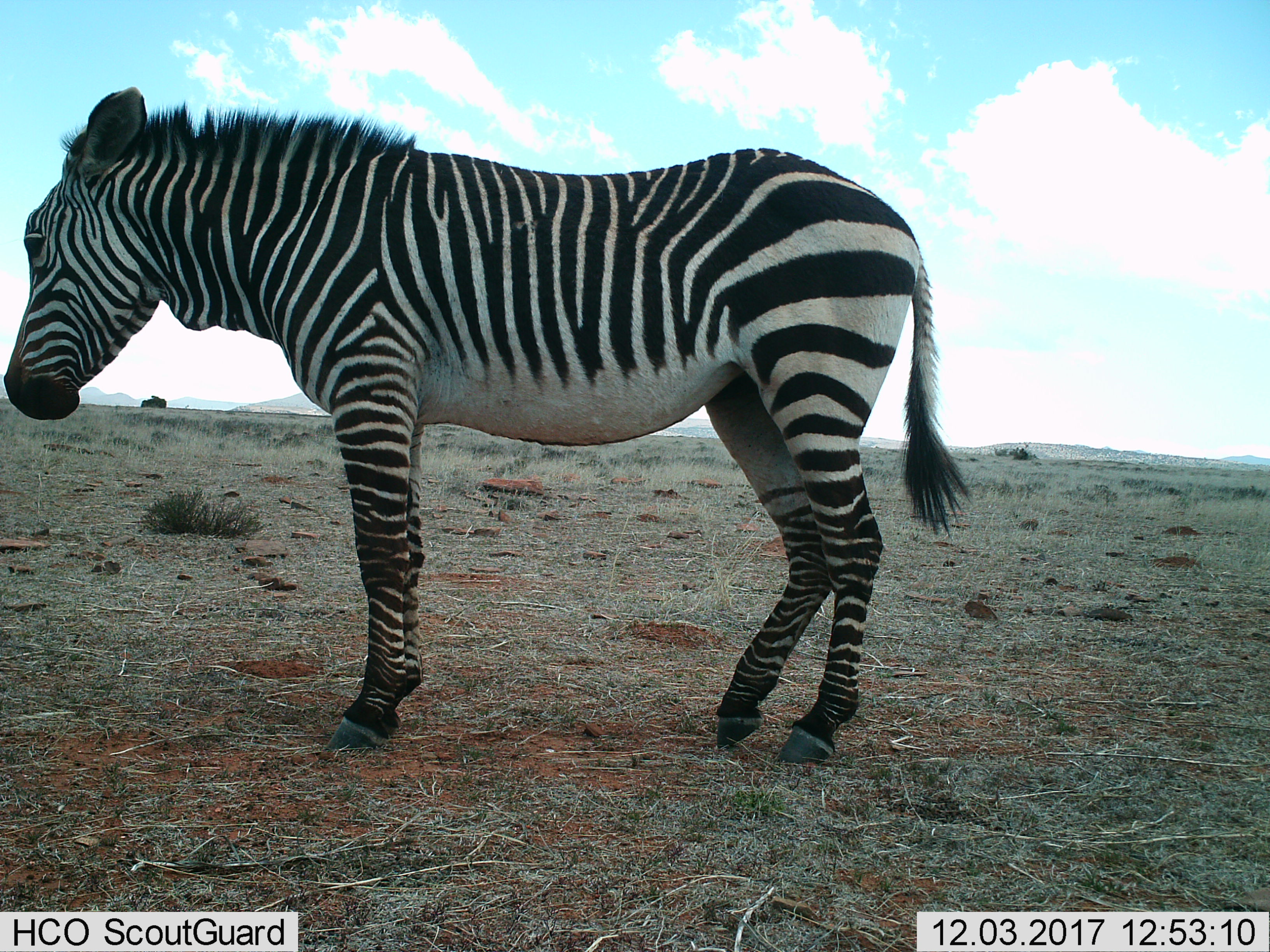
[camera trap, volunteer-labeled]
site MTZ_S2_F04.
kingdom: Animalia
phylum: Chordata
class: Mammalia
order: Perissodactyla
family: Equidae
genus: Equus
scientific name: Equus zebra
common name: mountain zebra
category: zebramountain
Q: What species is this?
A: Zebramountain (mountain zebra) (Equus zebra).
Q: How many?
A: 1.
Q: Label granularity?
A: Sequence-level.